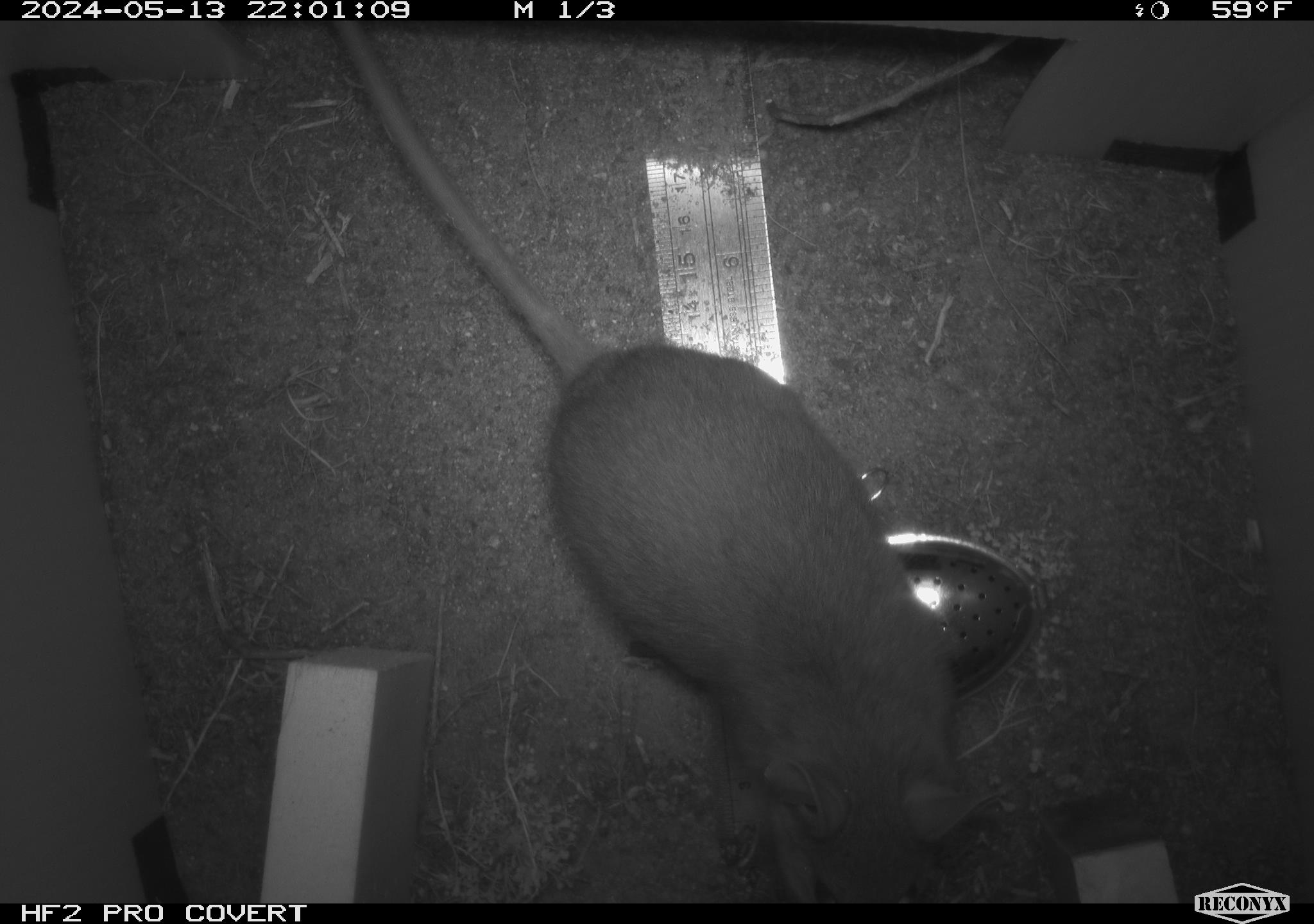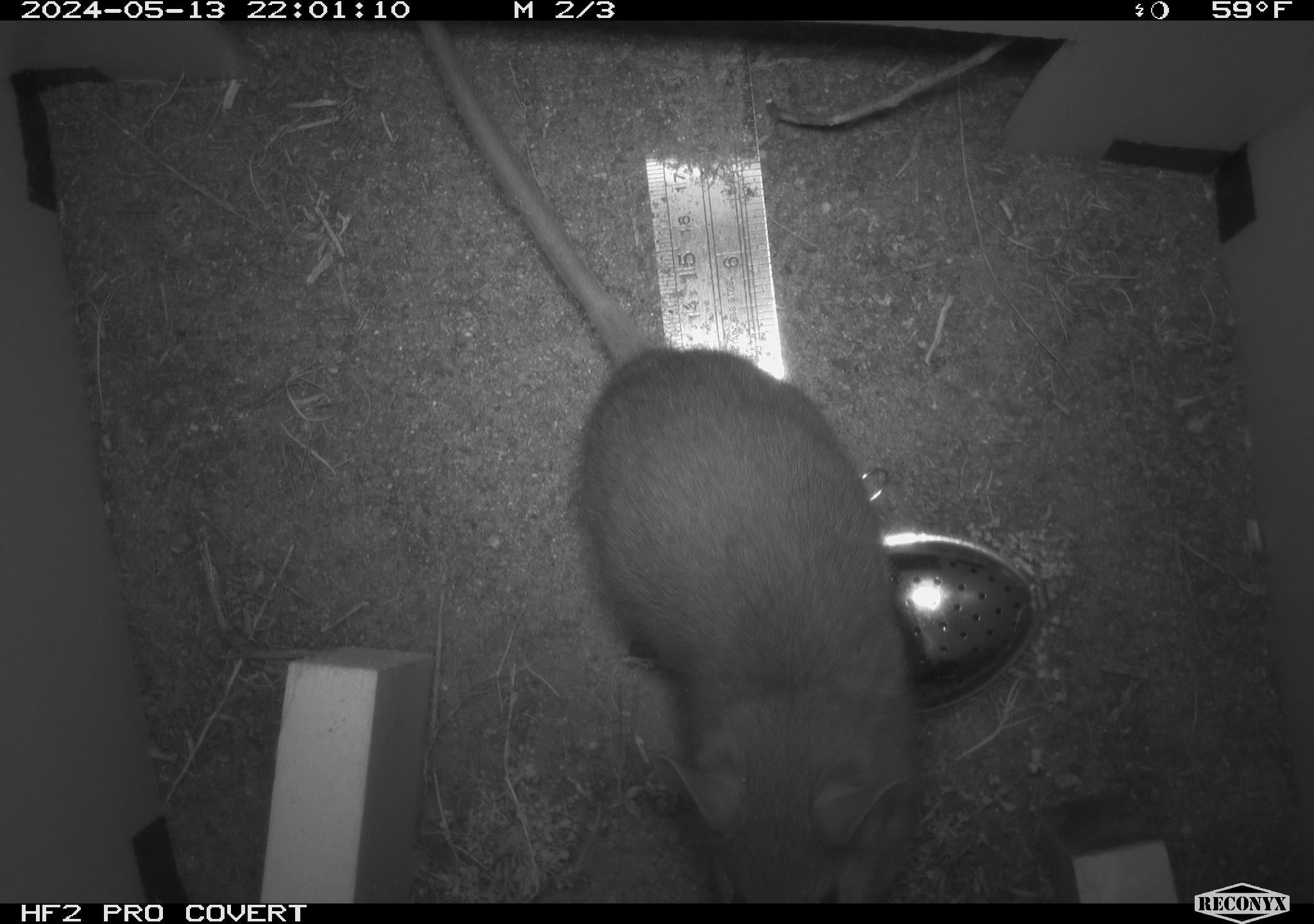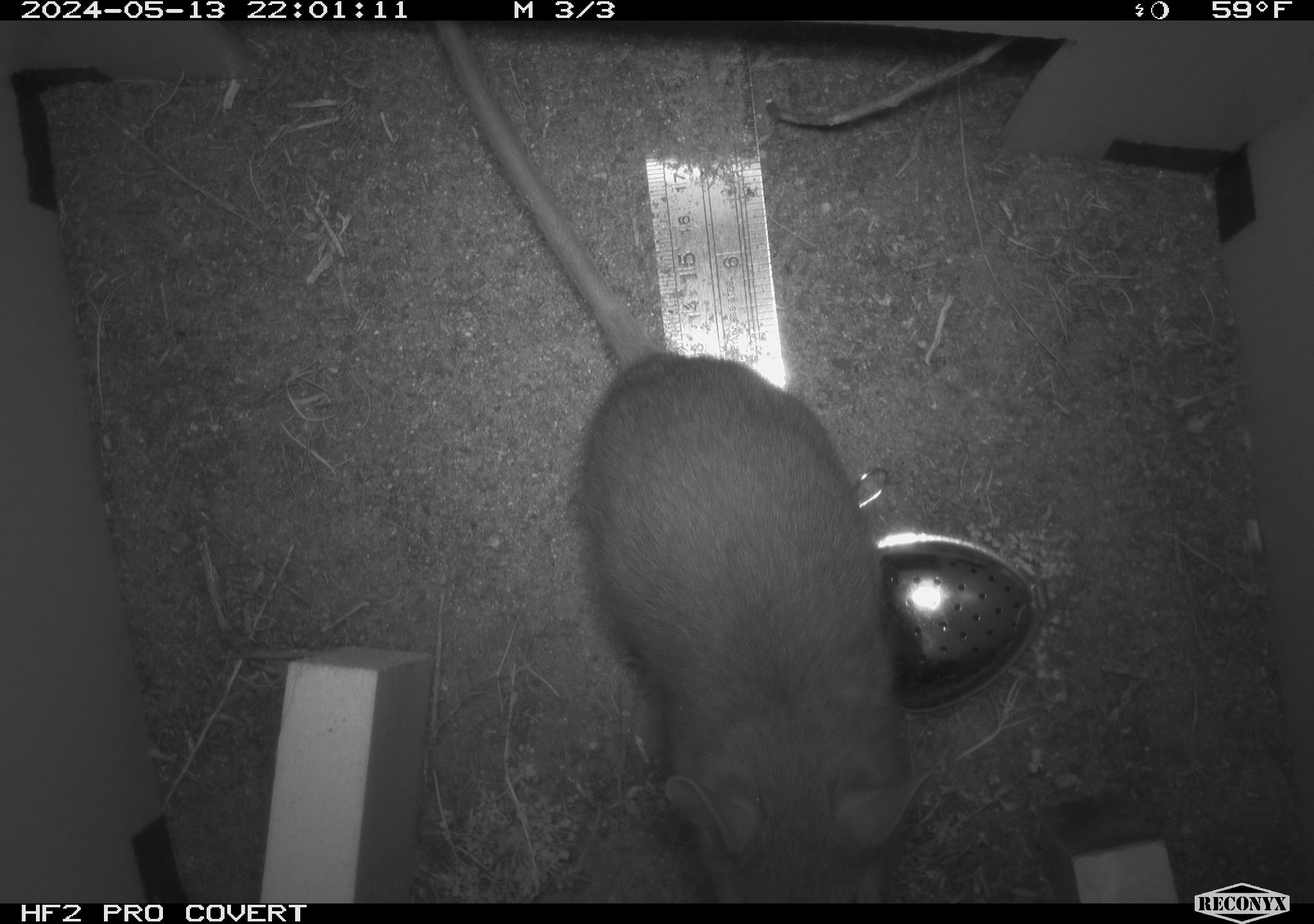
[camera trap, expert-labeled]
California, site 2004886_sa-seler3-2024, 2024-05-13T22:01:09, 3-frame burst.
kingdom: Animalia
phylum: Chordata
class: Mammalia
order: Rodentia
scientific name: Rodentia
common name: woodrat or rat or mouse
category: woodrat or rat or mouse species